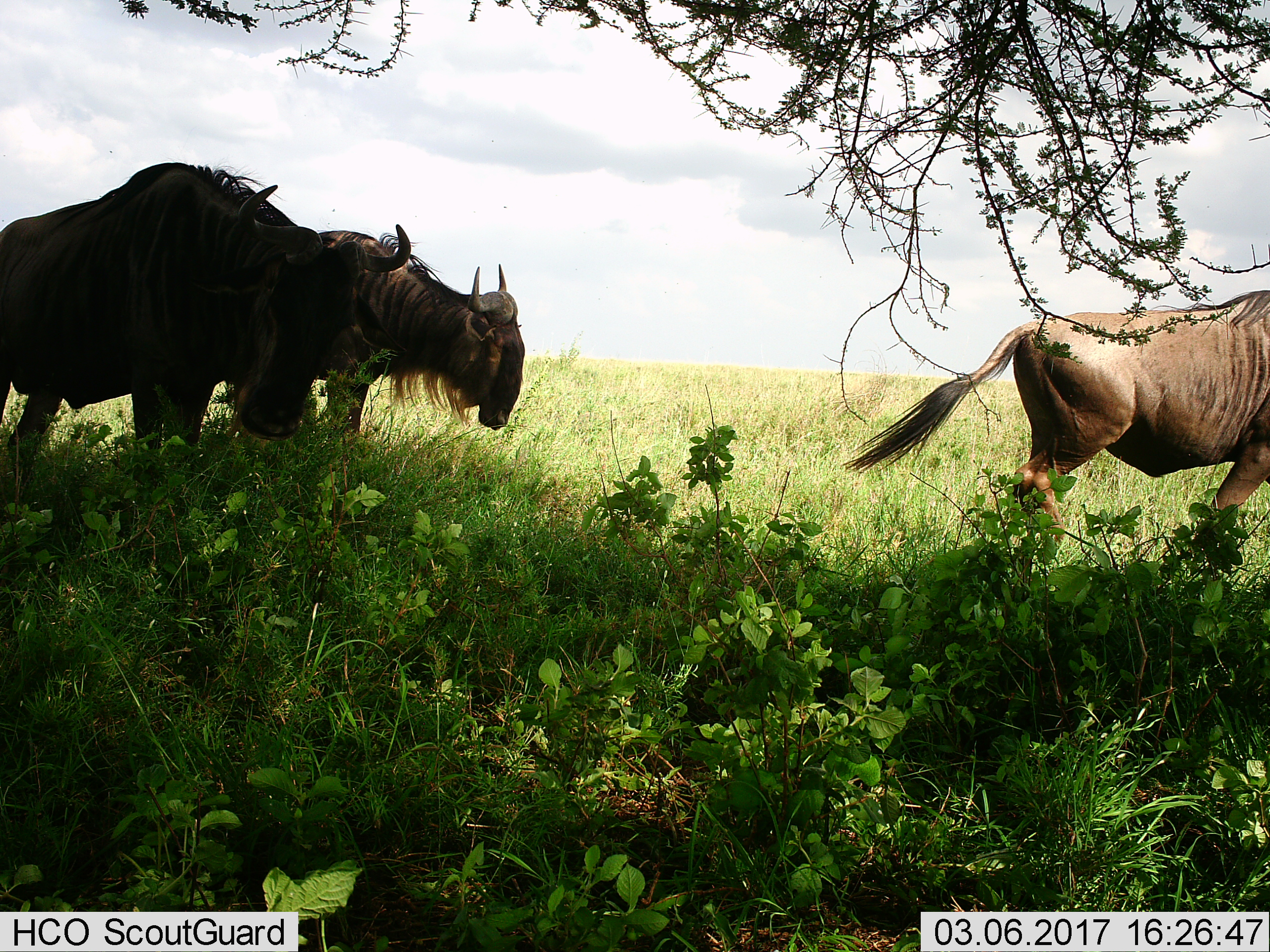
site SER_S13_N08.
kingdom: Animalia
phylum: Chordata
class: Mammalia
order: Artiodactyla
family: Bovidae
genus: Connochaetes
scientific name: Connochaetes taurinus taurinus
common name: blue wildebeest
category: wildebeestblue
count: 3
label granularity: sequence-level